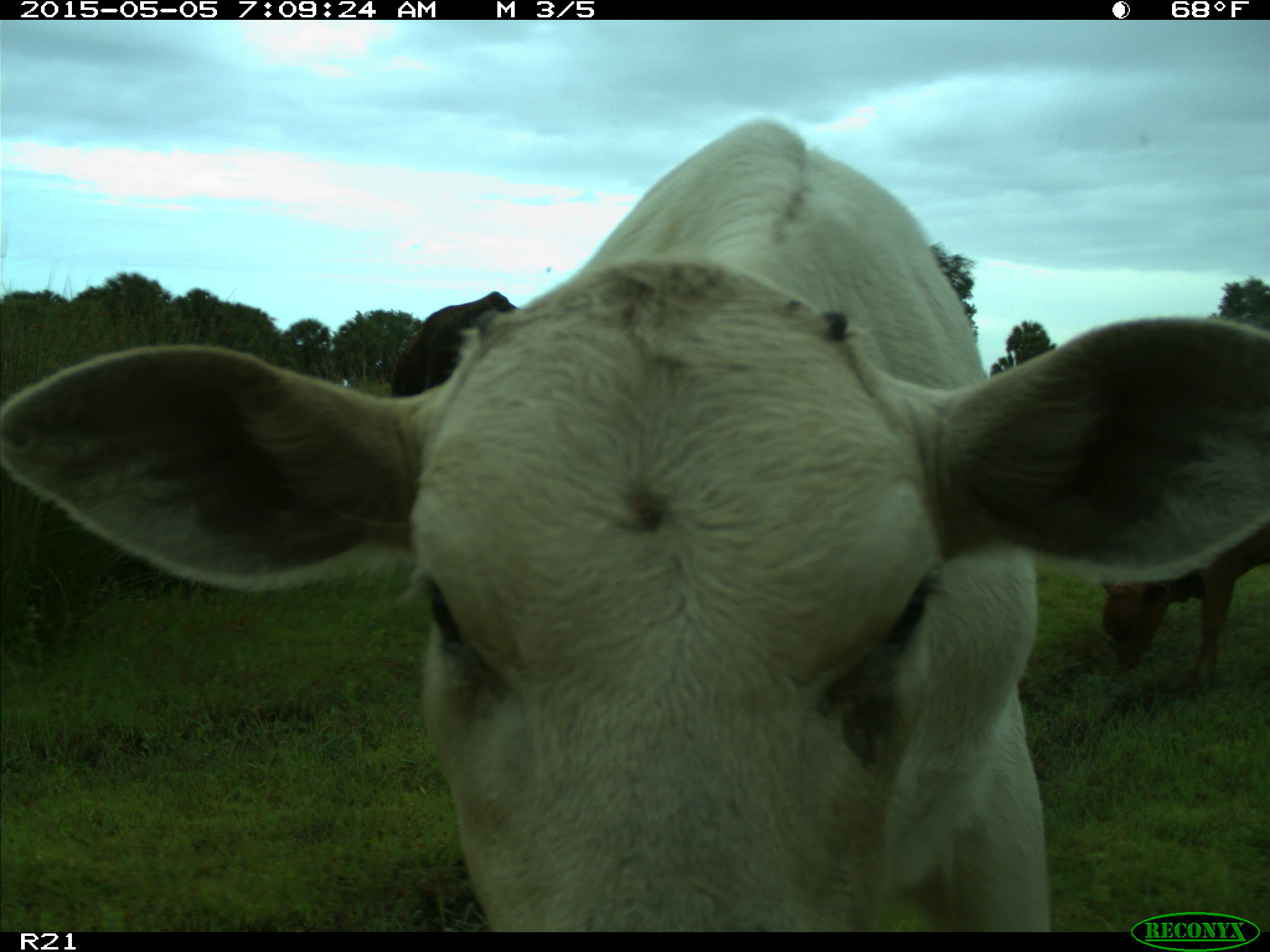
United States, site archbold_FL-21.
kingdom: Animalia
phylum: Chordata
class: Mammalia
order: Artiodactyla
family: Bovidae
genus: Bos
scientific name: Bos taurus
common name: domestic cow